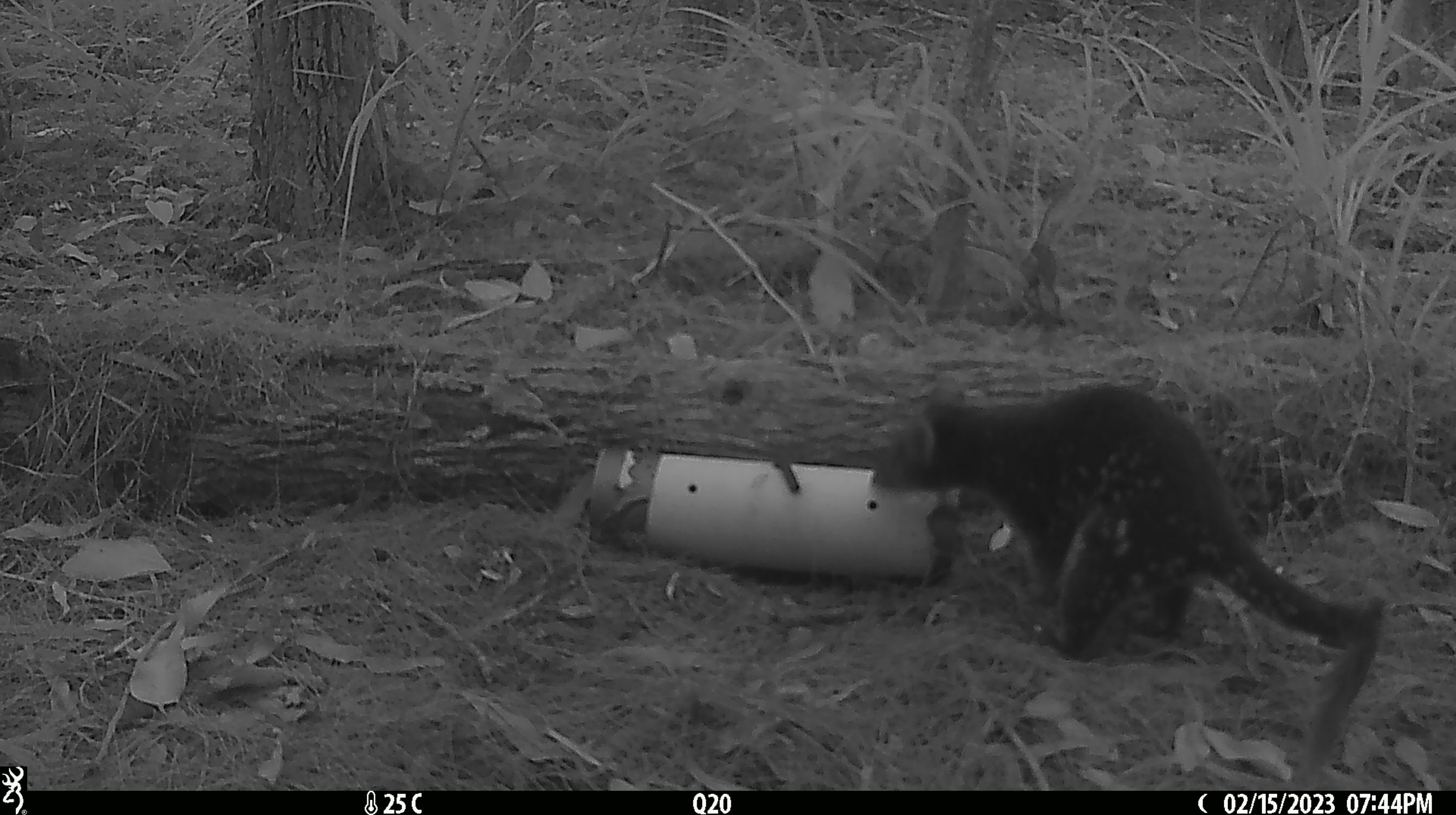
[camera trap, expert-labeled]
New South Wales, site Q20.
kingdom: Animalia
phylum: Chordata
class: Mammalia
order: Dasyuromorphia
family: Dasyuridae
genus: Dasyurus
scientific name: Dasyurus maculatus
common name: spotted-tailed quoll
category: quoll